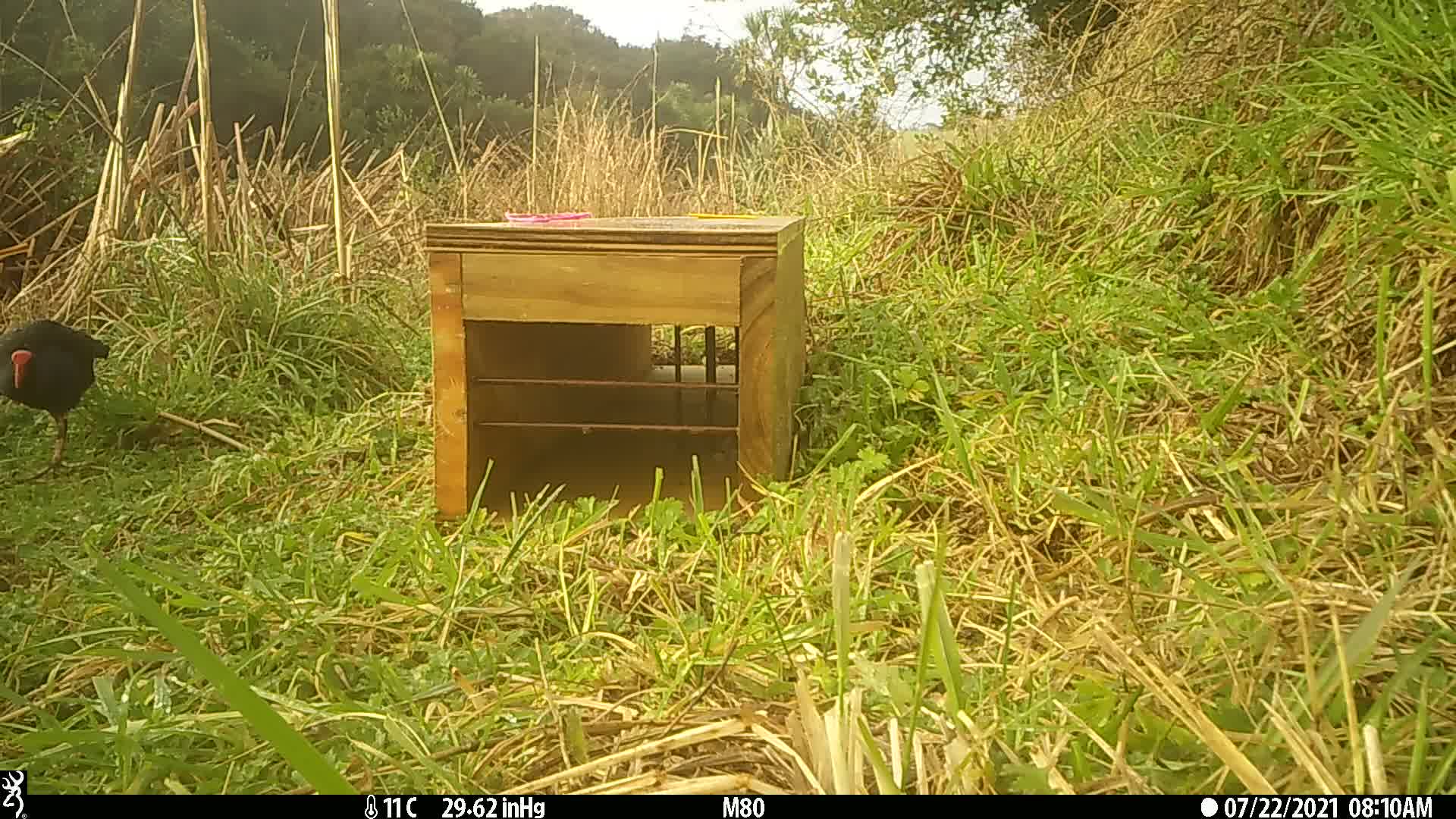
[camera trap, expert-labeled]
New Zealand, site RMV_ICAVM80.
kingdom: Animalia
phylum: Chordata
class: Aves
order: Gruiformes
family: Rallidae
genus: Porphyrio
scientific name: Porphyrio melanotus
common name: australasian swamphen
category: pukeko